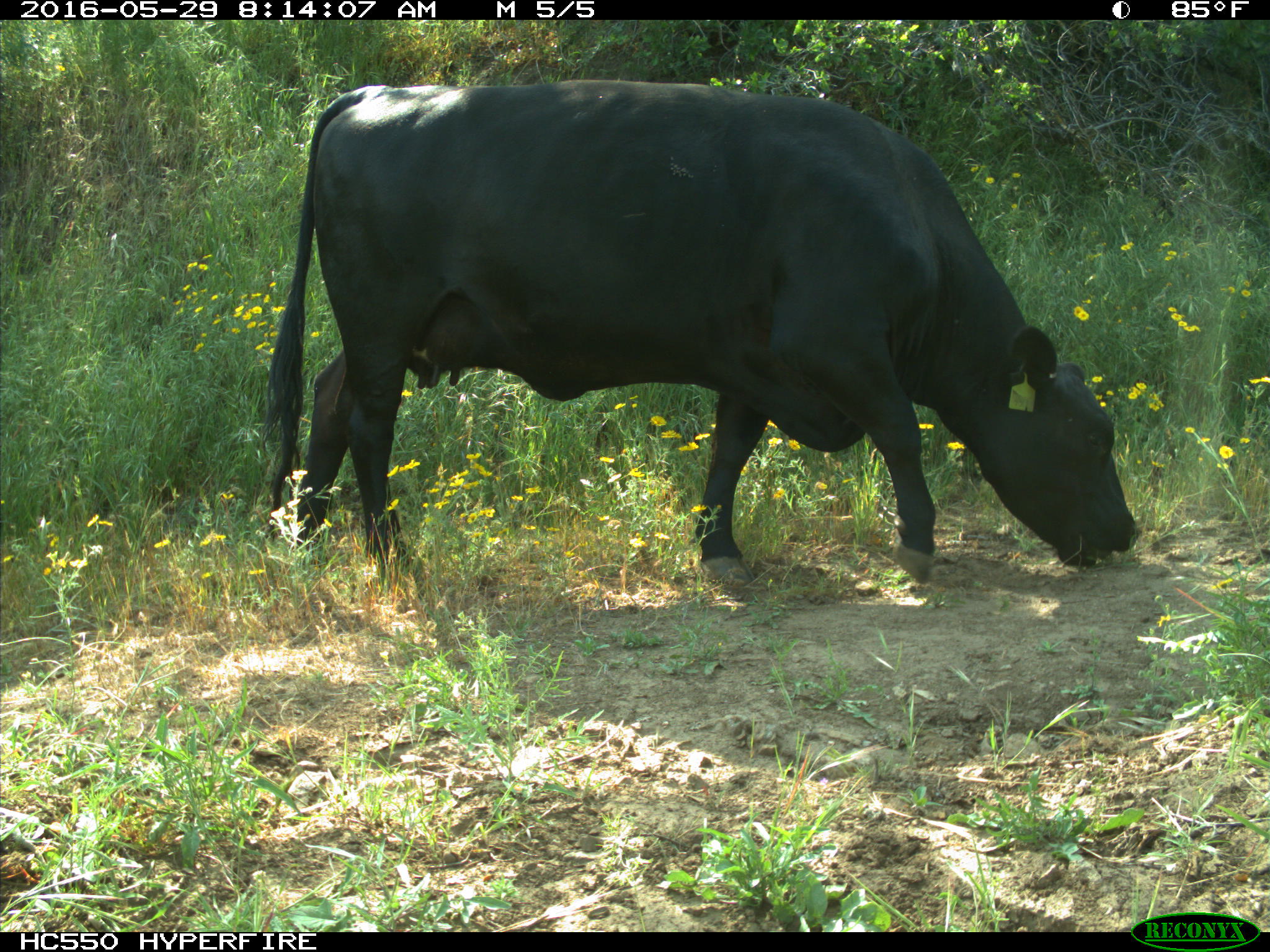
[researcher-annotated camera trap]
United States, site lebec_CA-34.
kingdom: Animalia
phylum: Chordata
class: Mammalia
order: Artiodactyla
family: Bovidae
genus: Bos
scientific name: Bos taurus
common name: domestic cow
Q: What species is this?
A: Bos taurus (domestic cow).